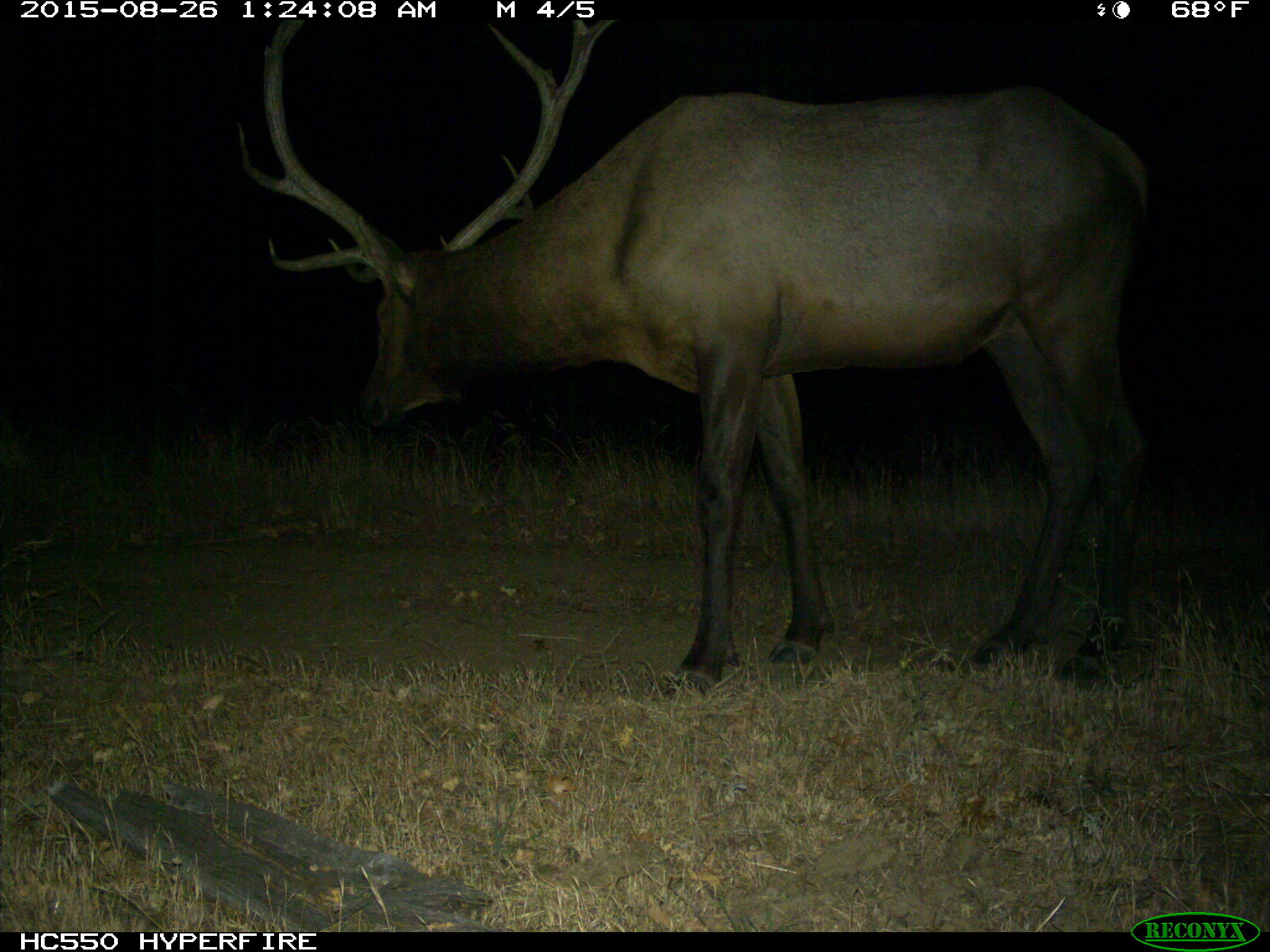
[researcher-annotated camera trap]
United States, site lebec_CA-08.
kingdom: Animalia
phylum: Chordata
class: Mammalia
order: Artiodactyla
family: Cervidae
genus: Cervus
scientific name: Cervus canadensis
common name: elk